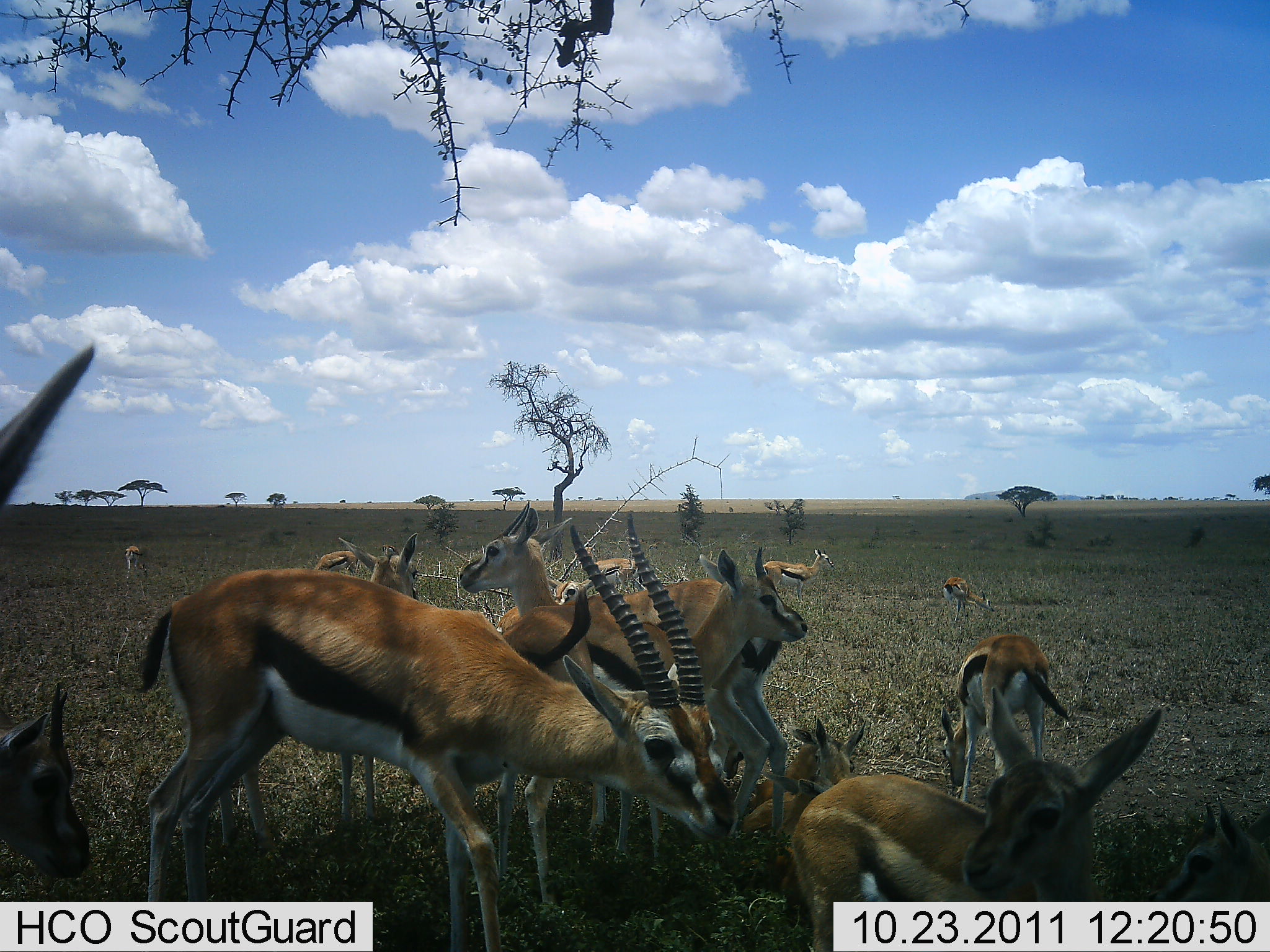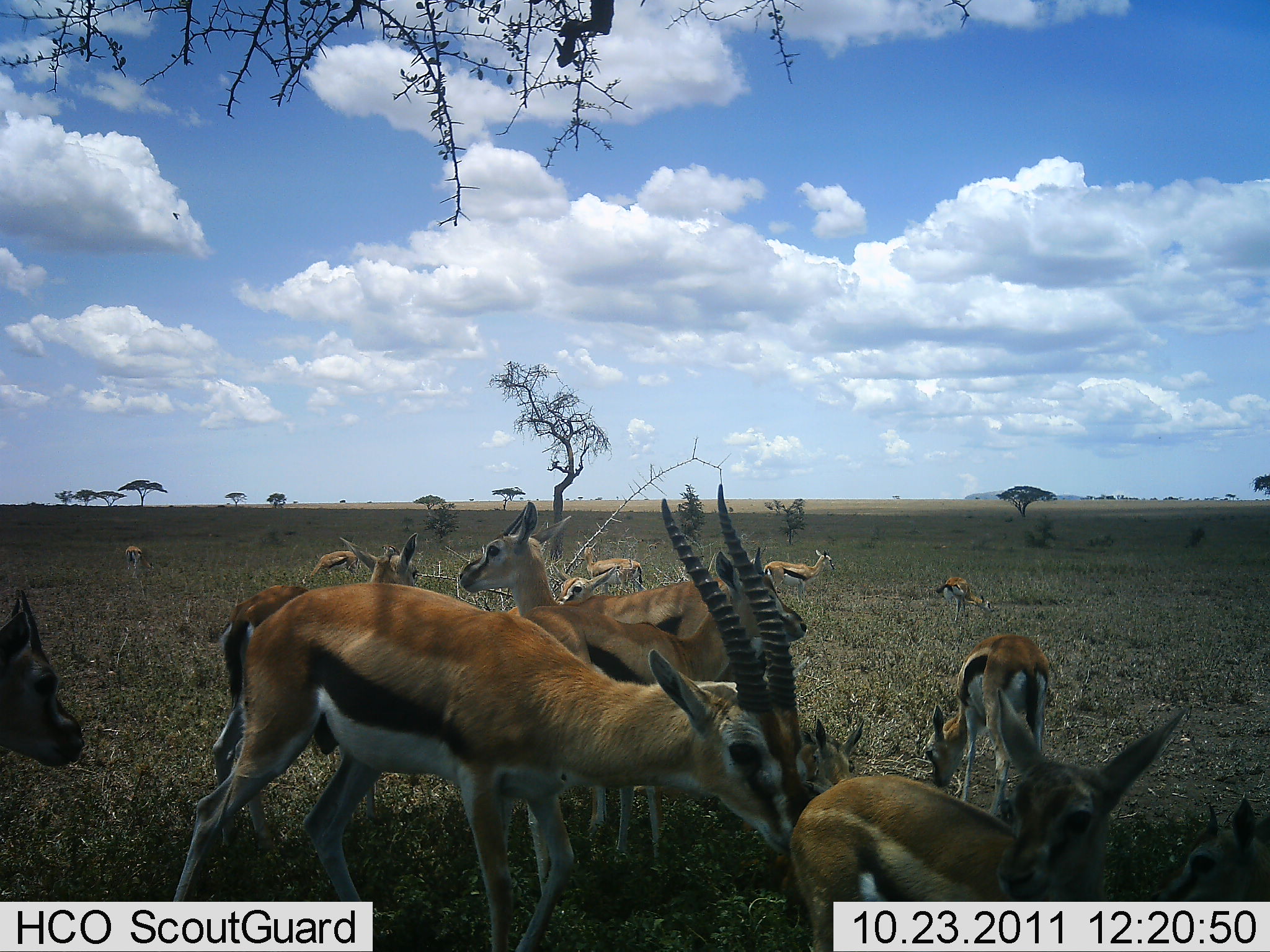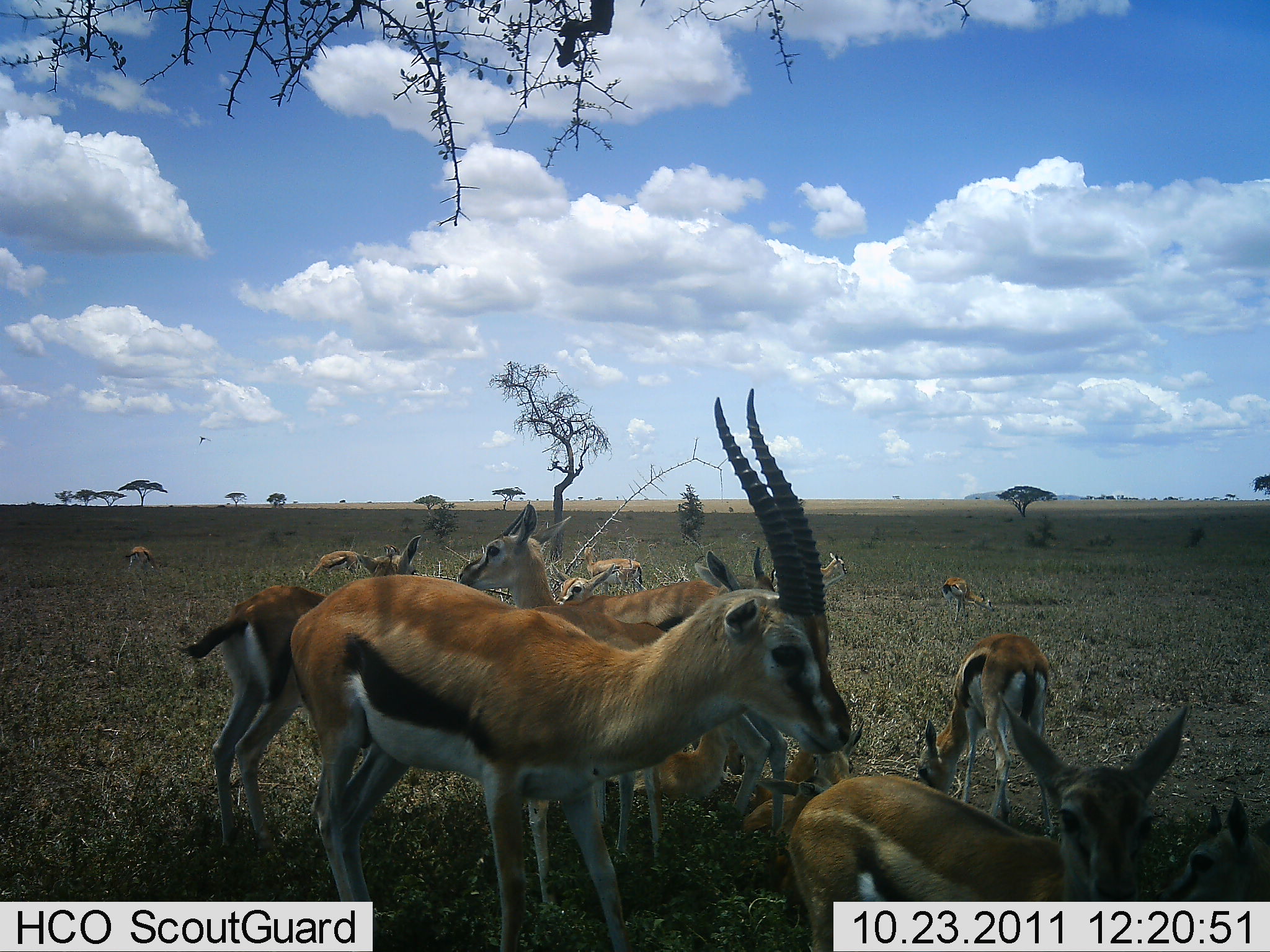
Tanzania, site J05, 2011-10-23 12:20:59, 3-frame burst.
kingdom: Animalia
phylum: Chordata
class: Mammalia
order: Artiodactyla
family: Bovidae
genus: Eudorcas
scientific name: Eudorcas thomsonii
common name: thomson's gazelle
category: gazellethomsons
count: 11-50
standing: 78%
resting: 28%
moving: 22%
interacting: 28%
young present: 72%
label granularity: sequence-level